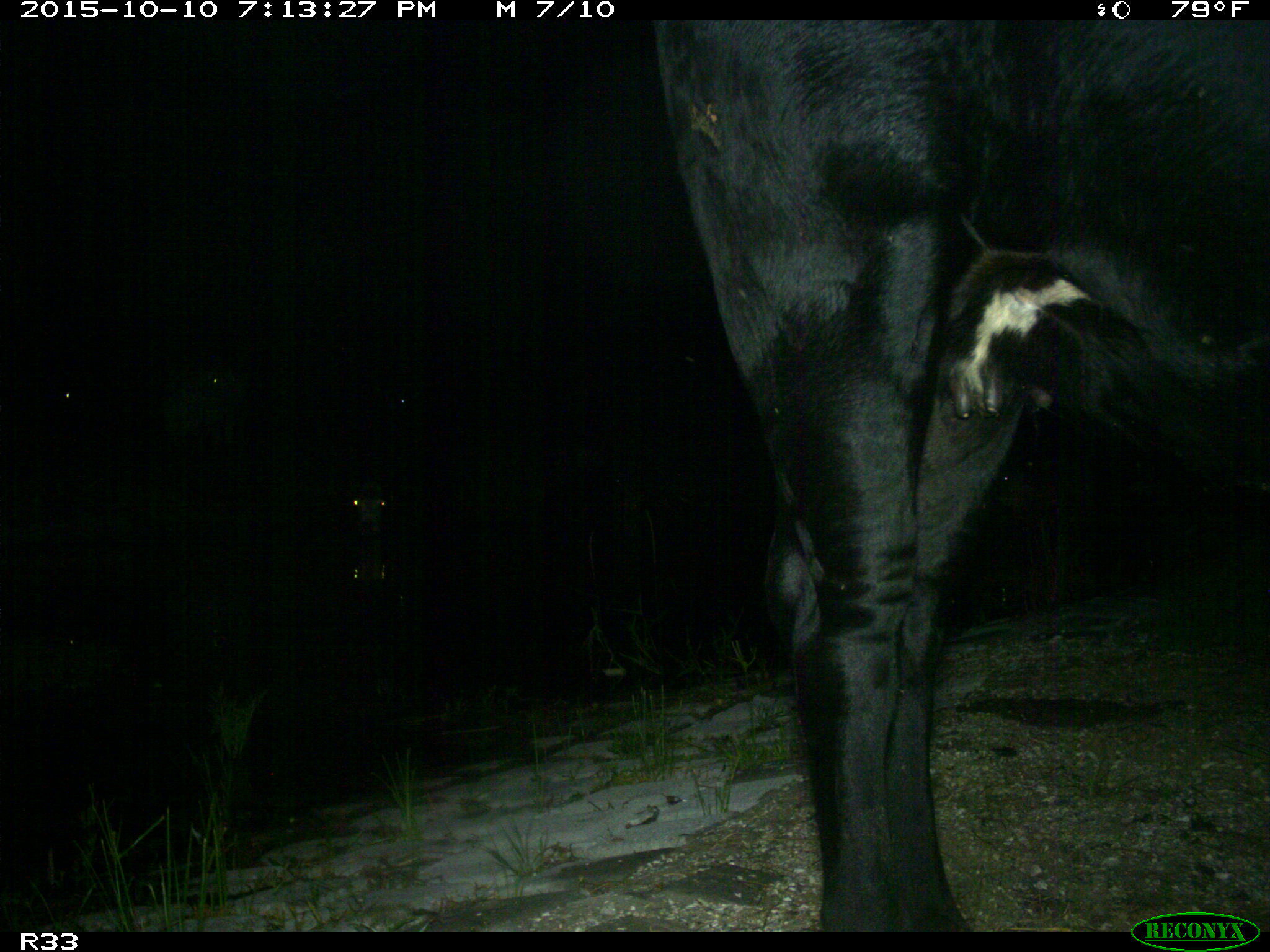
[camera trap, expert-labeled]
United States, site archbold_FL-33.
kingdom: Animalia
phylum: Chordata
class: Mammalia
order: Artiodactyla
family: Bovidae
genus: Bos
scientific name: Bos taurus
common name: domestic cow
Bos taurus (domestic cow).